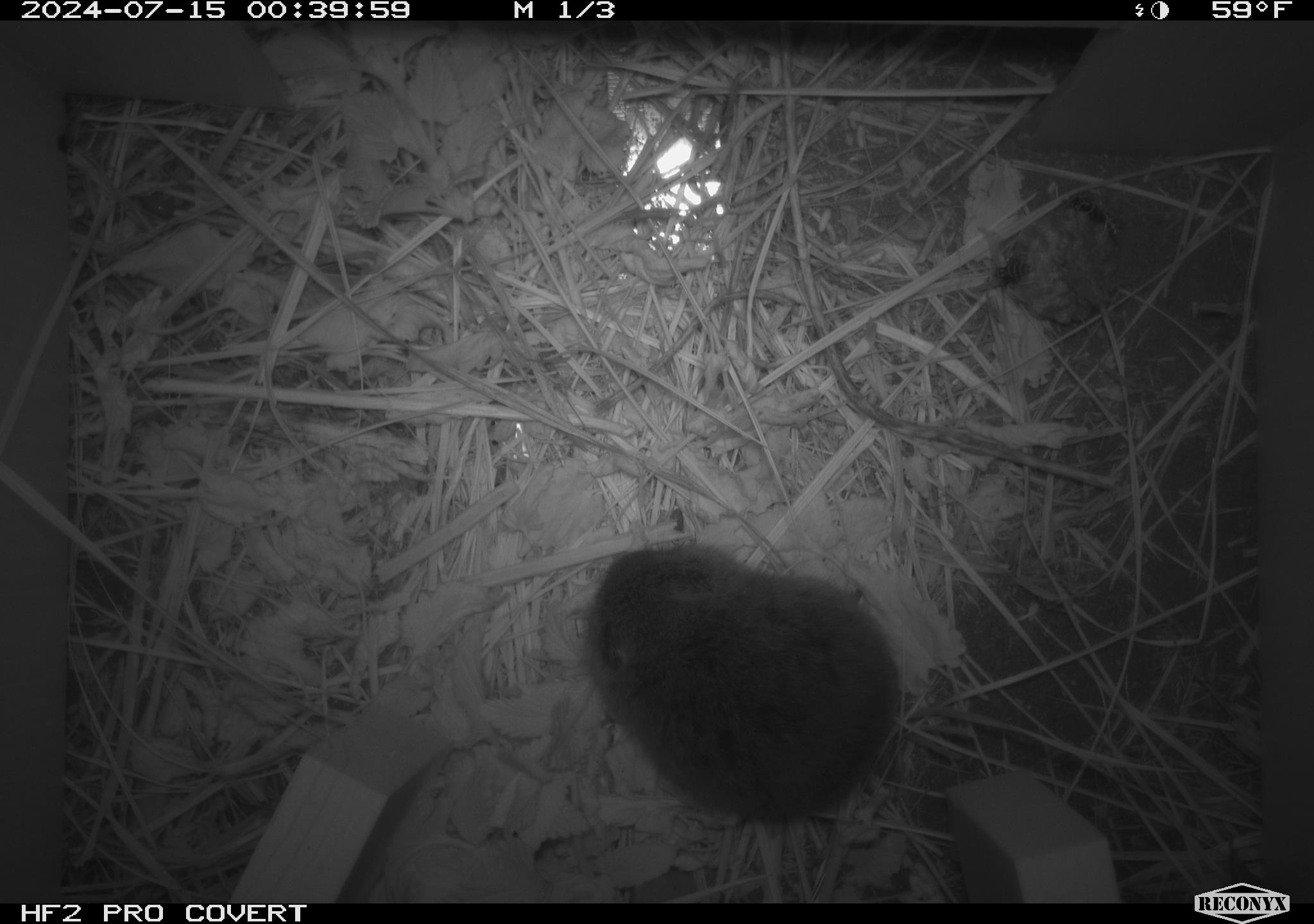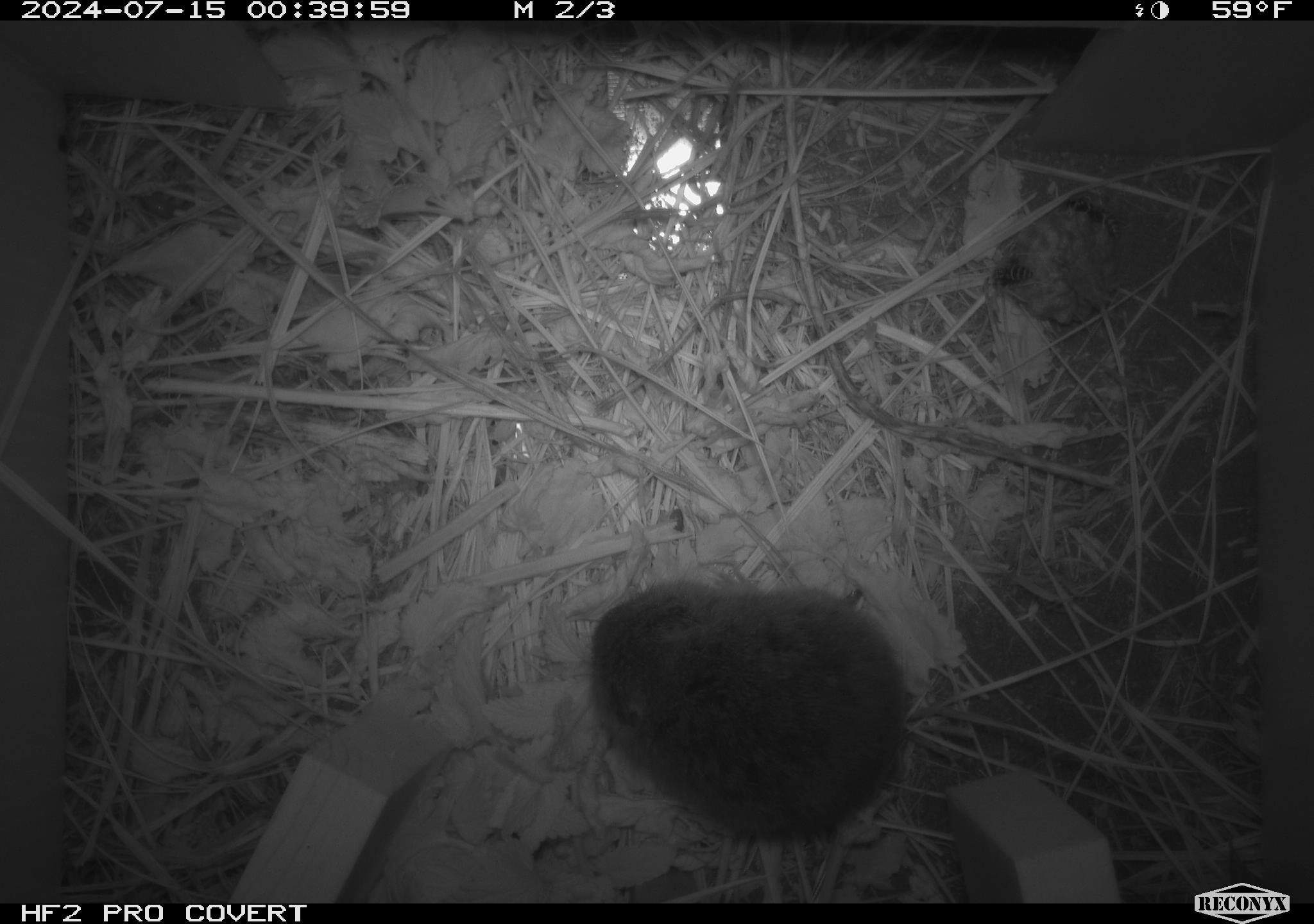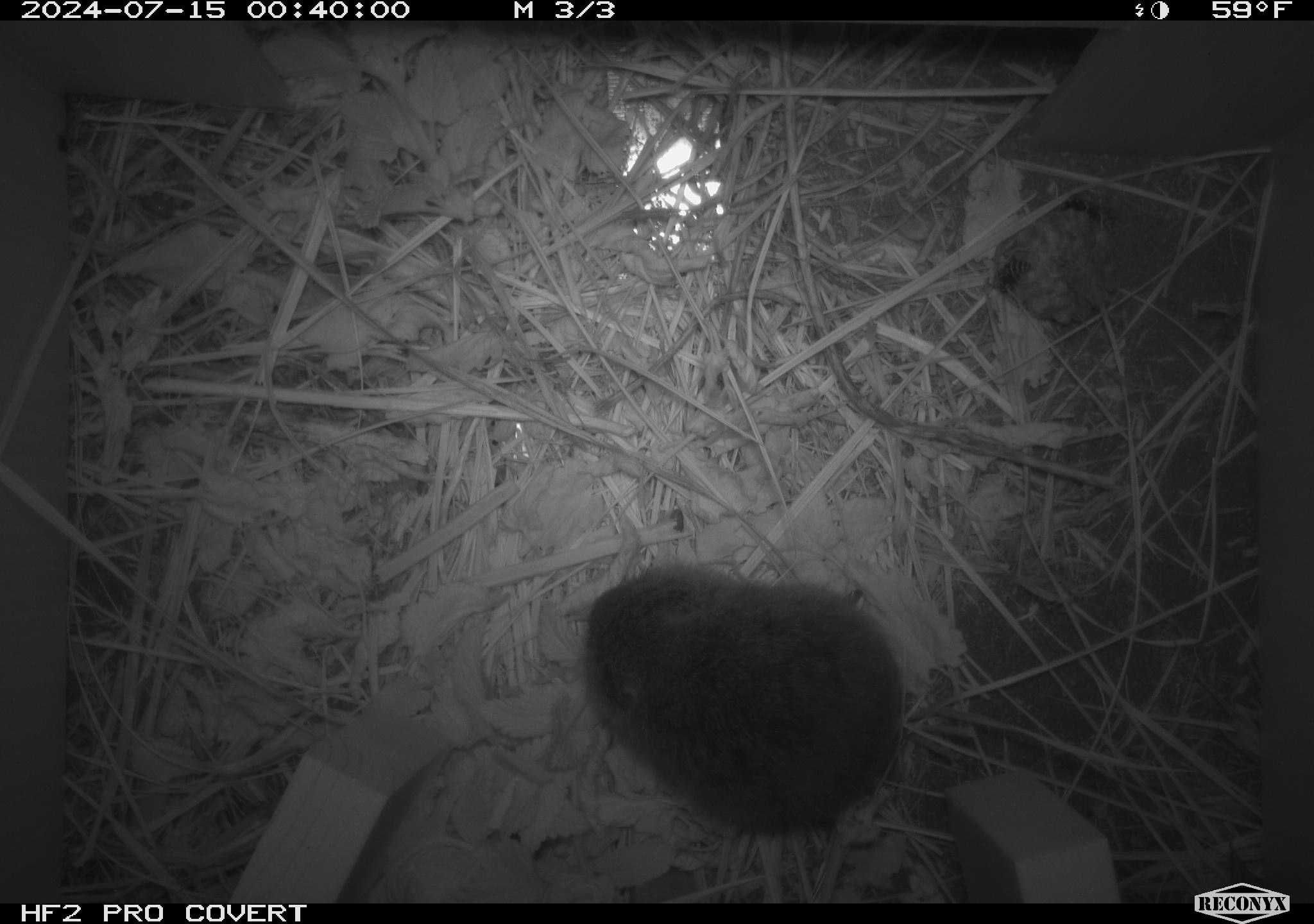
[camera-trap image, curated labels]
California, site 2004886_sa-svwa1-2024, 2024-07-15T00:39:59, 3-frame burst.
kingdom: Animalia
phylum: Arthropoda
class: Insecta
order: Hymenoptera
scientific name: Hymenoptera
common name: ants, bees, wasps, and sawflies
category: hymenoptera order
Hymenoptera order (ants, bees, wasps, and sawflies) (Hymenoptera).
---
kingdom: Animalia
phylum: Chordata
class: Mammalia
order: Rodentia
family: Cricetidae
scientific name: Arvicolinae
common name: voles, lemmings, and muskrats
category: arvicolinae subfamily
Arvicolinae subfamily (voles, lemmings, and muskrats) (Arvicolinae).